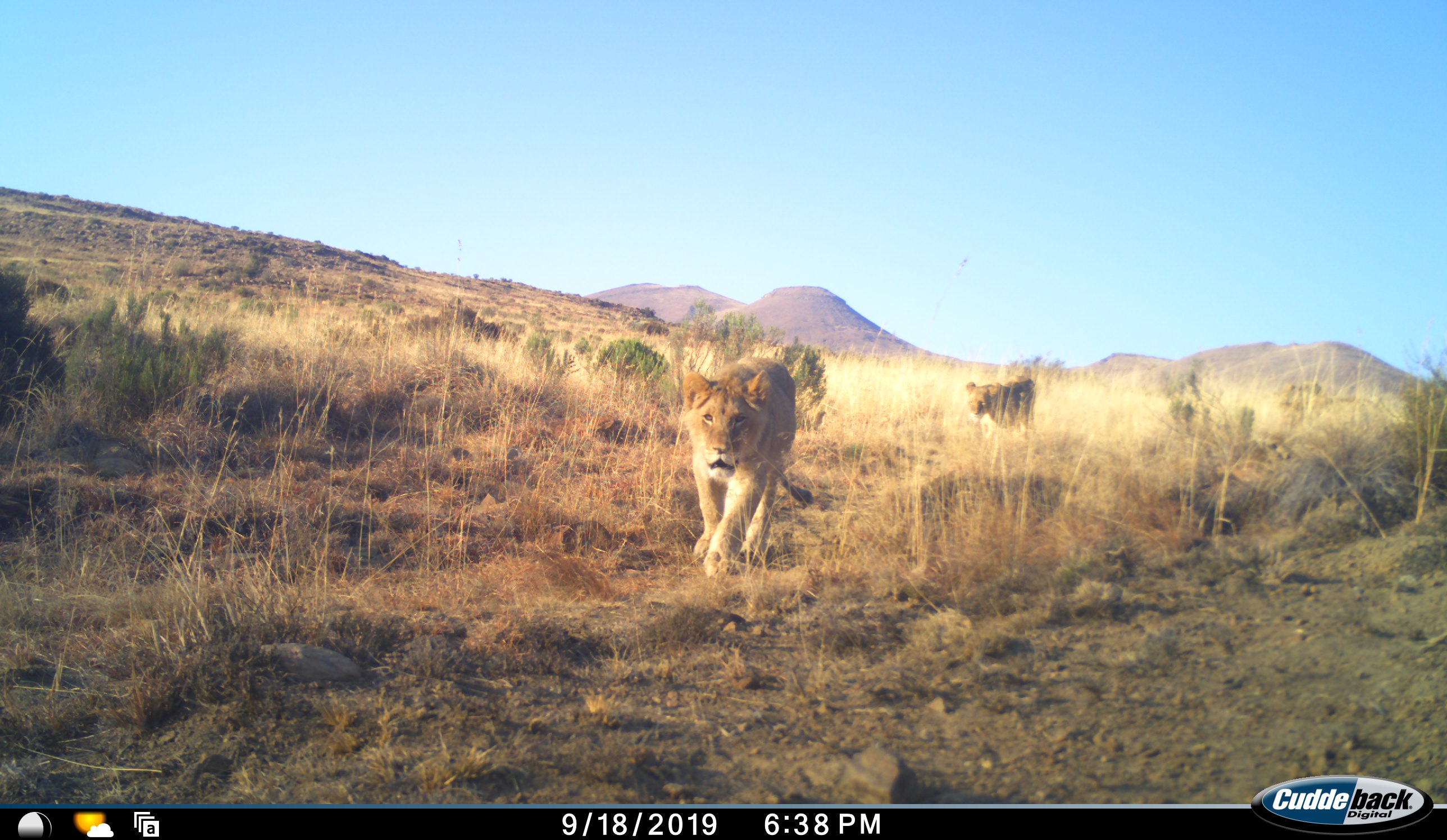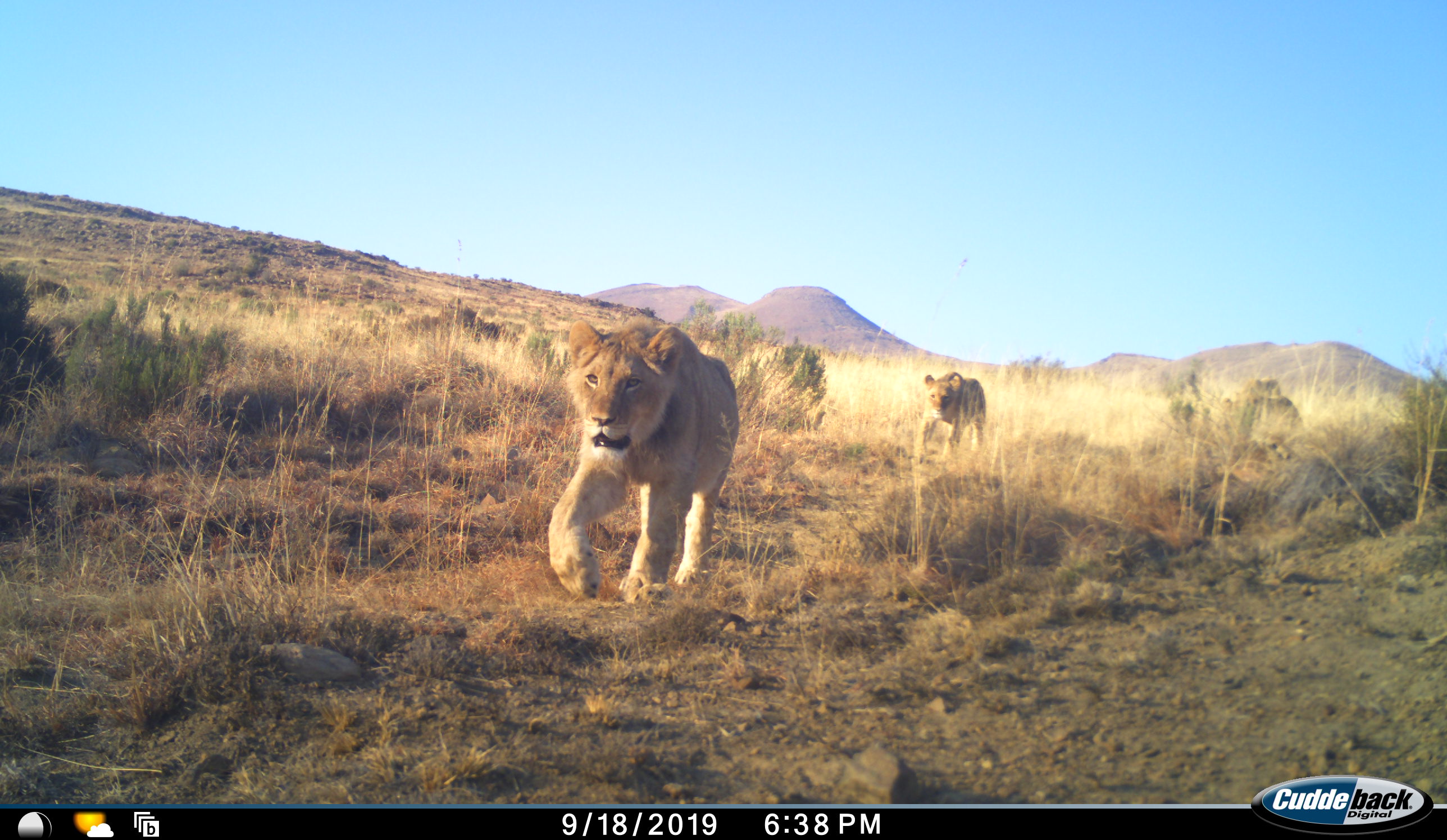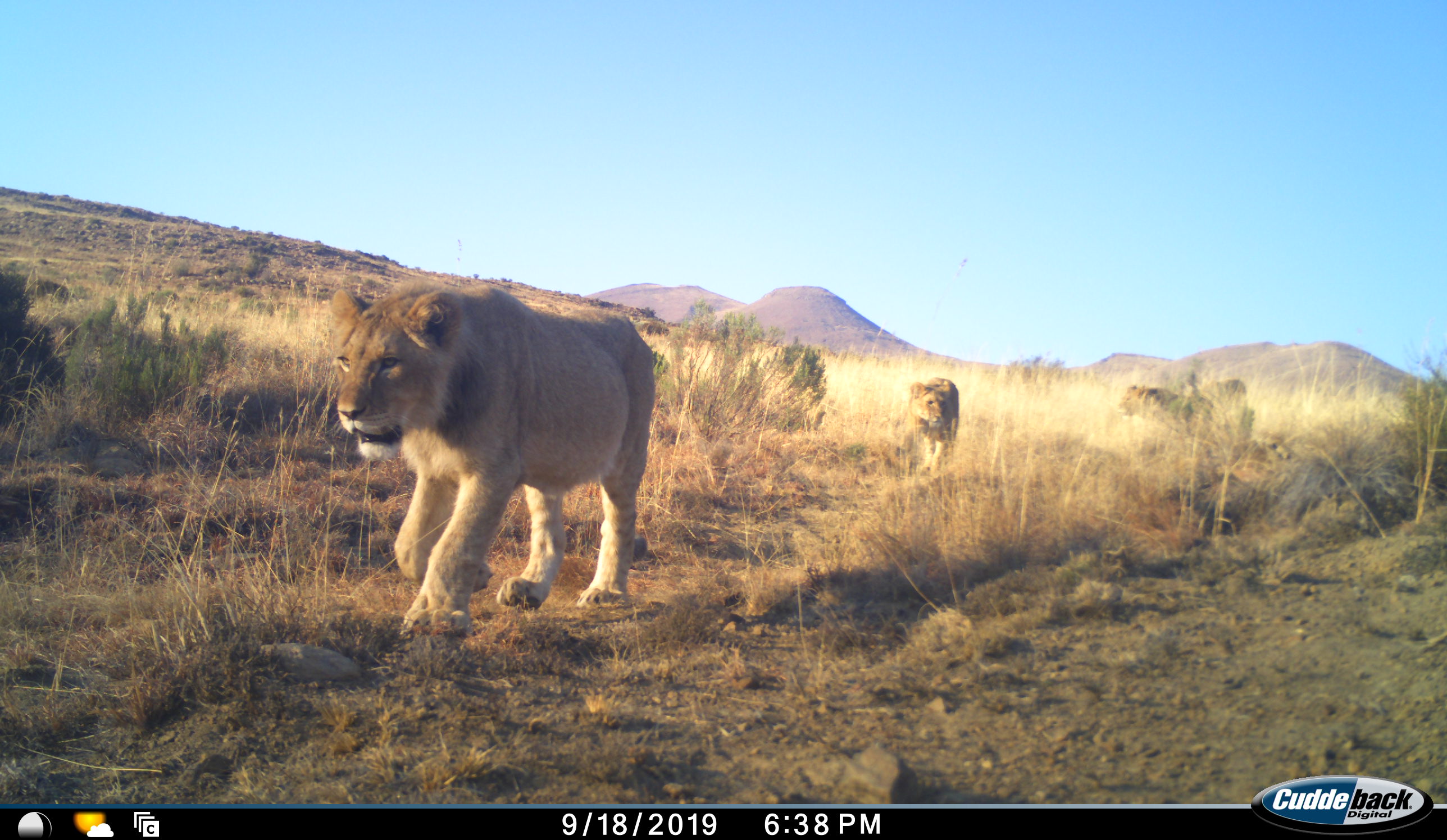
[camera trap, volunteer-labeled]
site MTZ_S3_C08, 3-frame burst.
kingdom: Animalia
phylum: Chordata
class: Mammalia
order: Carnivora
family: Felidae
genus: Panthera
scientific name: Panthera leo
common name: lion female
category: lionfemale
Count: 3.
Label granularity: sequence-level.